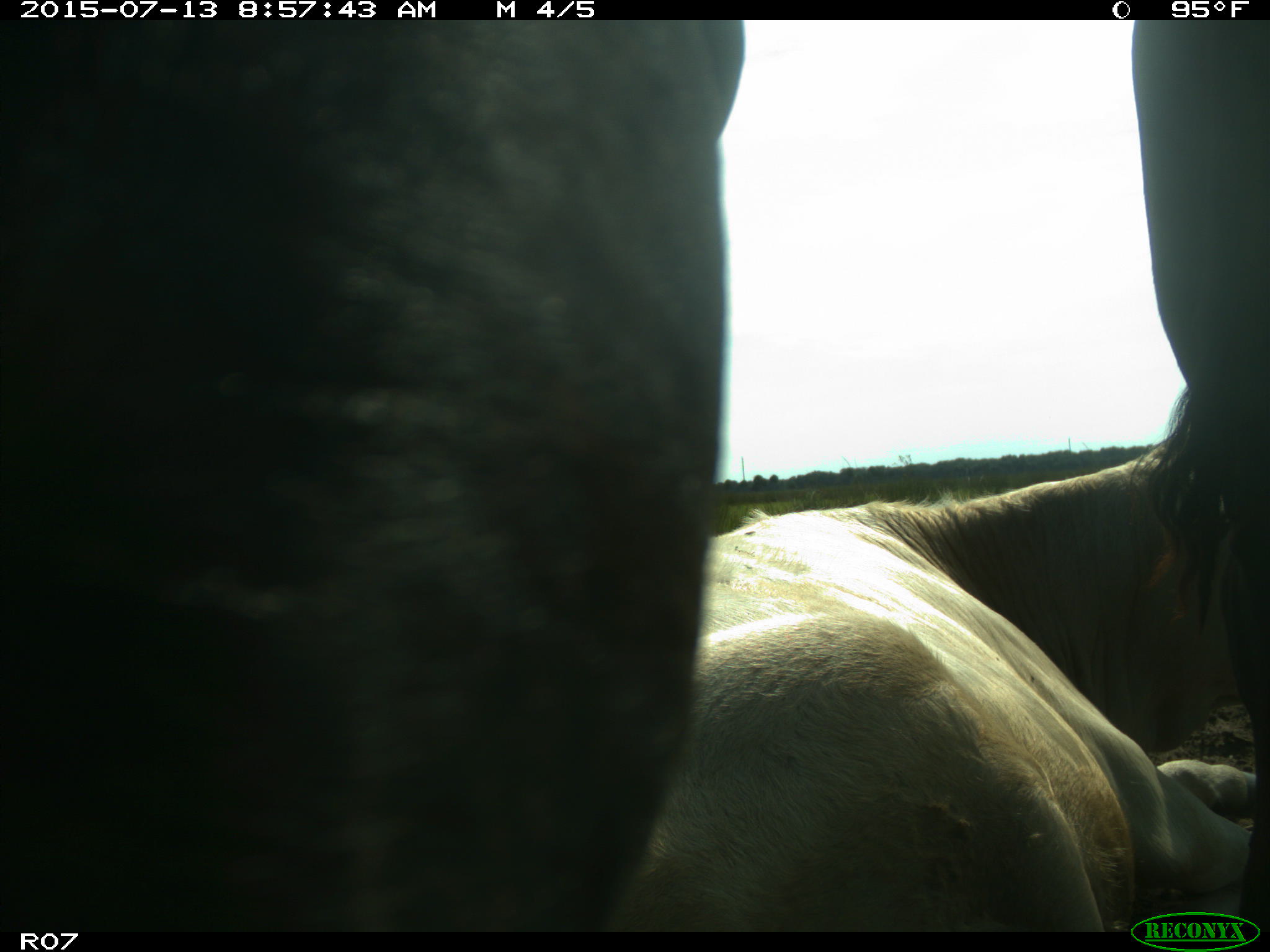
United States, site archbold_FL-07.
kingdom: Animalia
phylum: Chordata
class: Mammalia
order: Artiodactyla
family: Bovidae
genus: Bos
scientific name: Bos taurus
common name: domestic cow